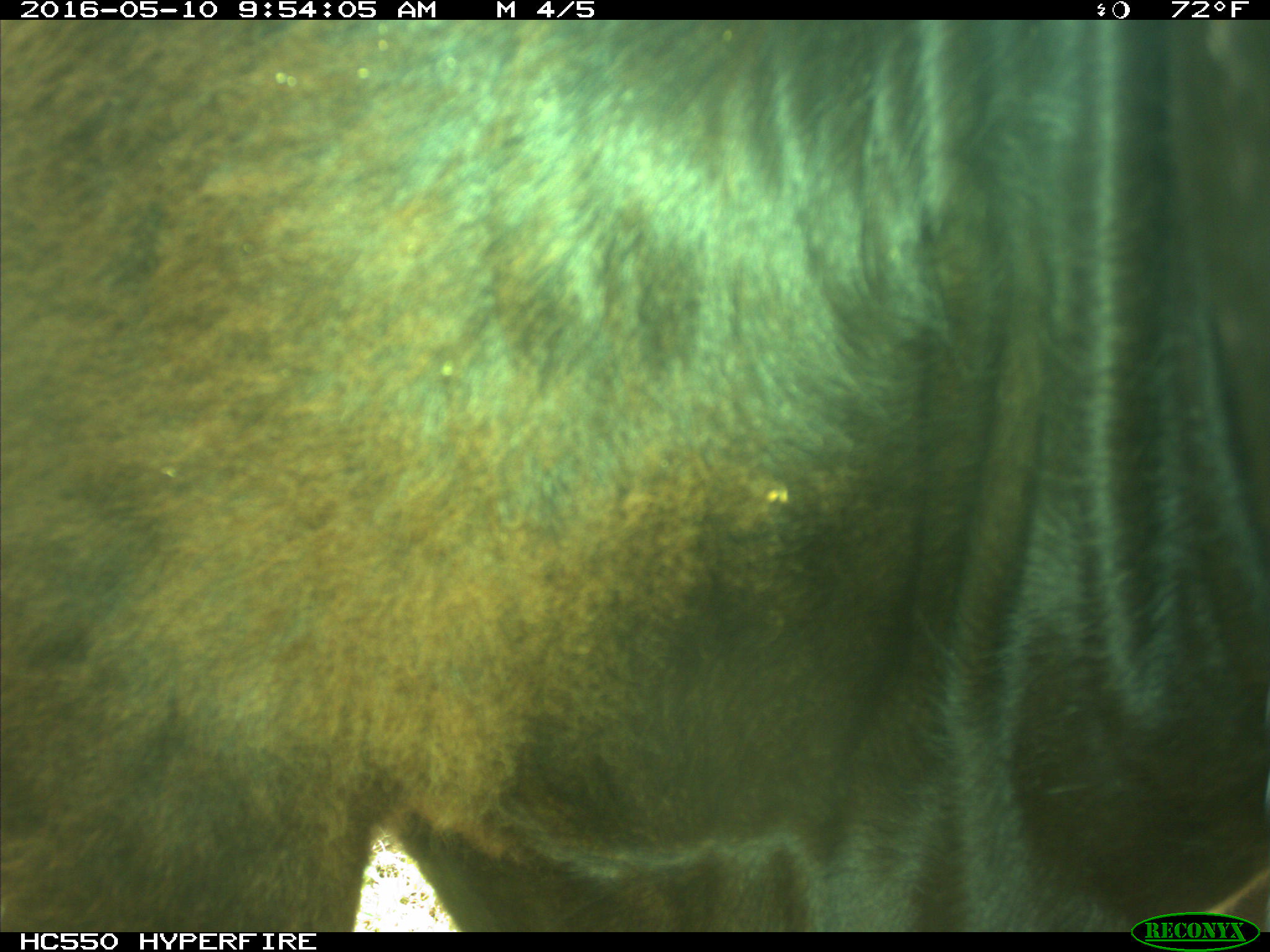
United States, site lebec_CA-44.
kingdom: Animalia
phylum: Chordata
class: Mammalia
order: Artiodactyla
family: Bovidae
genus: Bos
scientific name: Bos taurus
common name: domestic cow